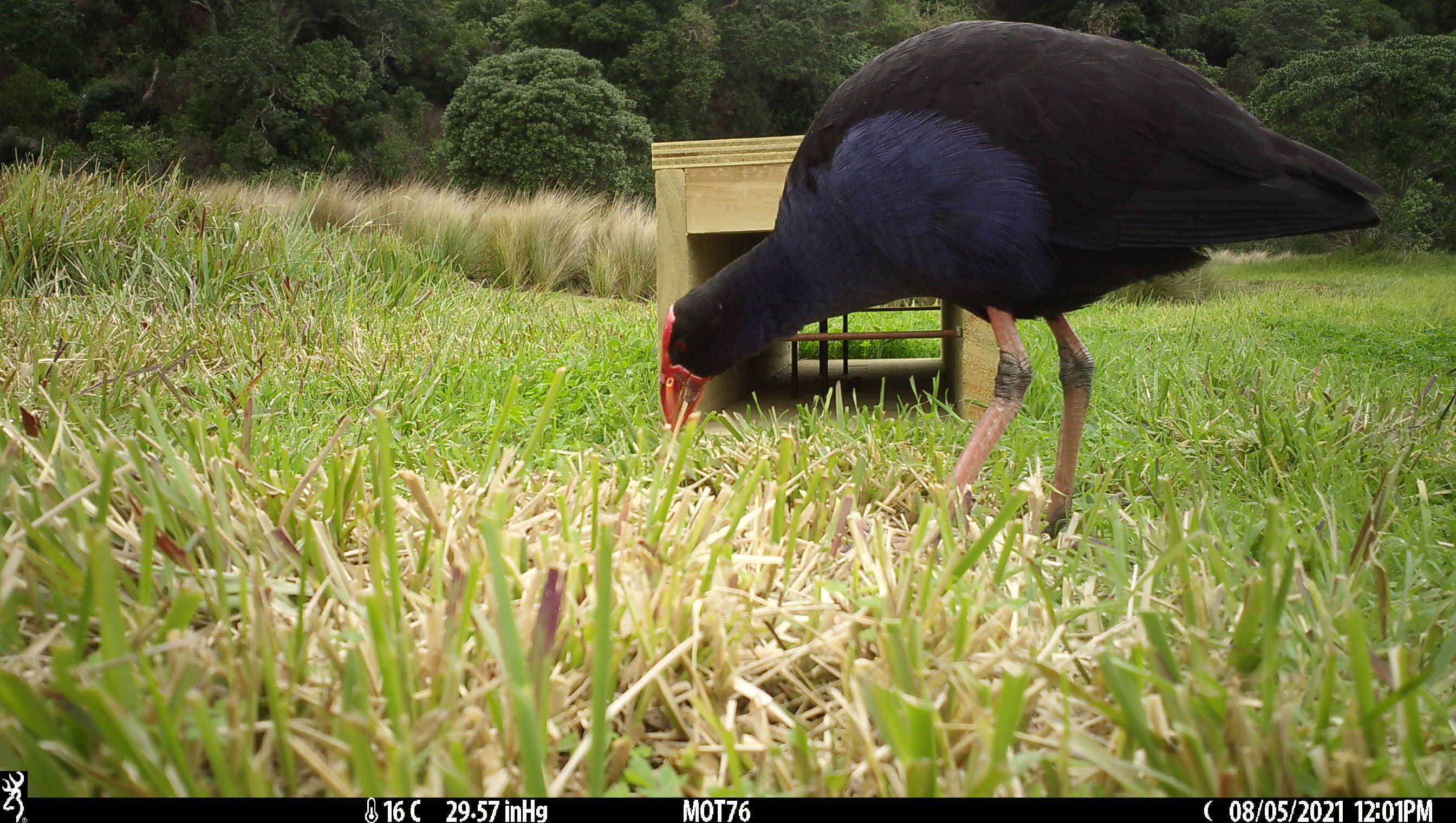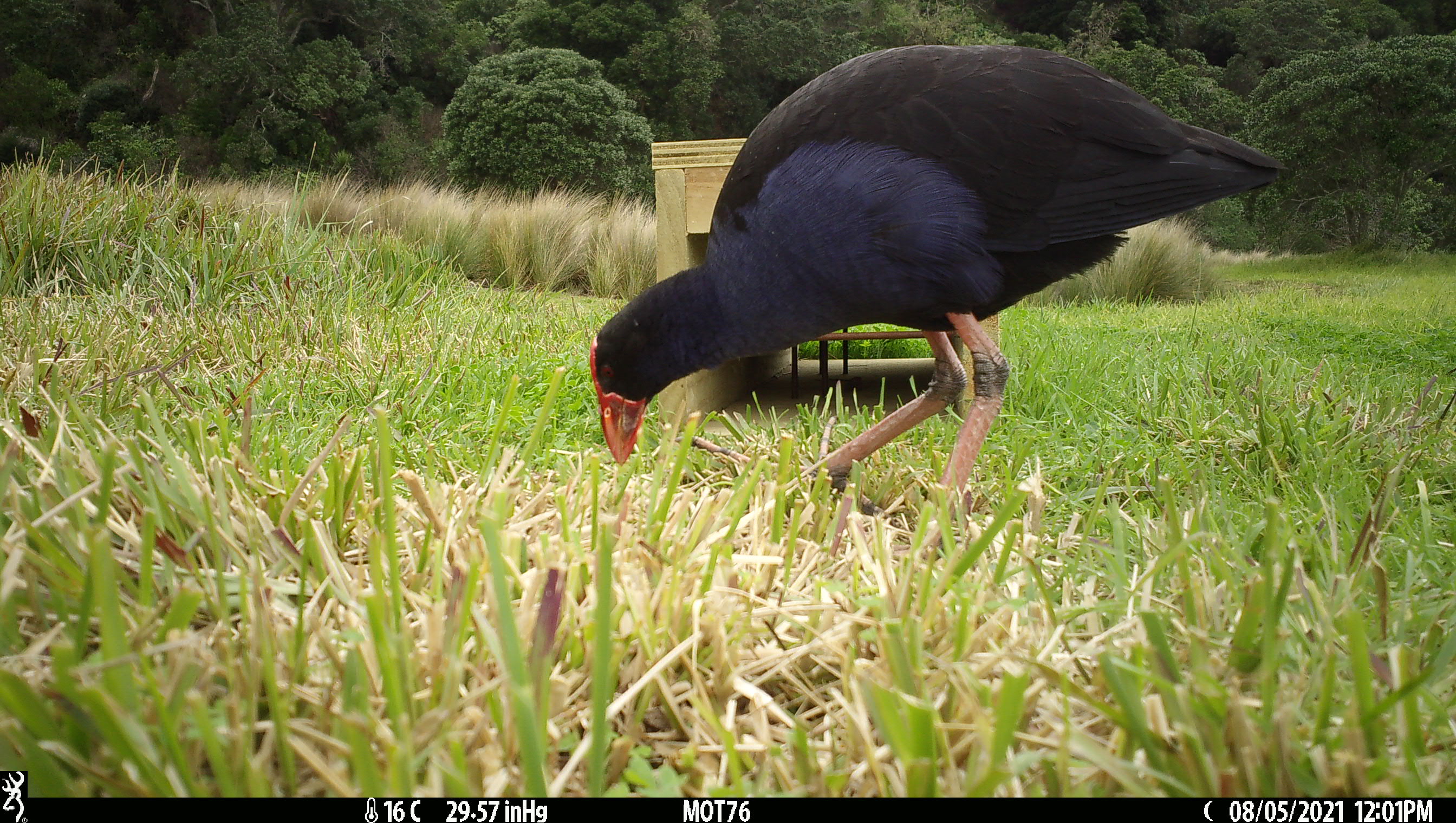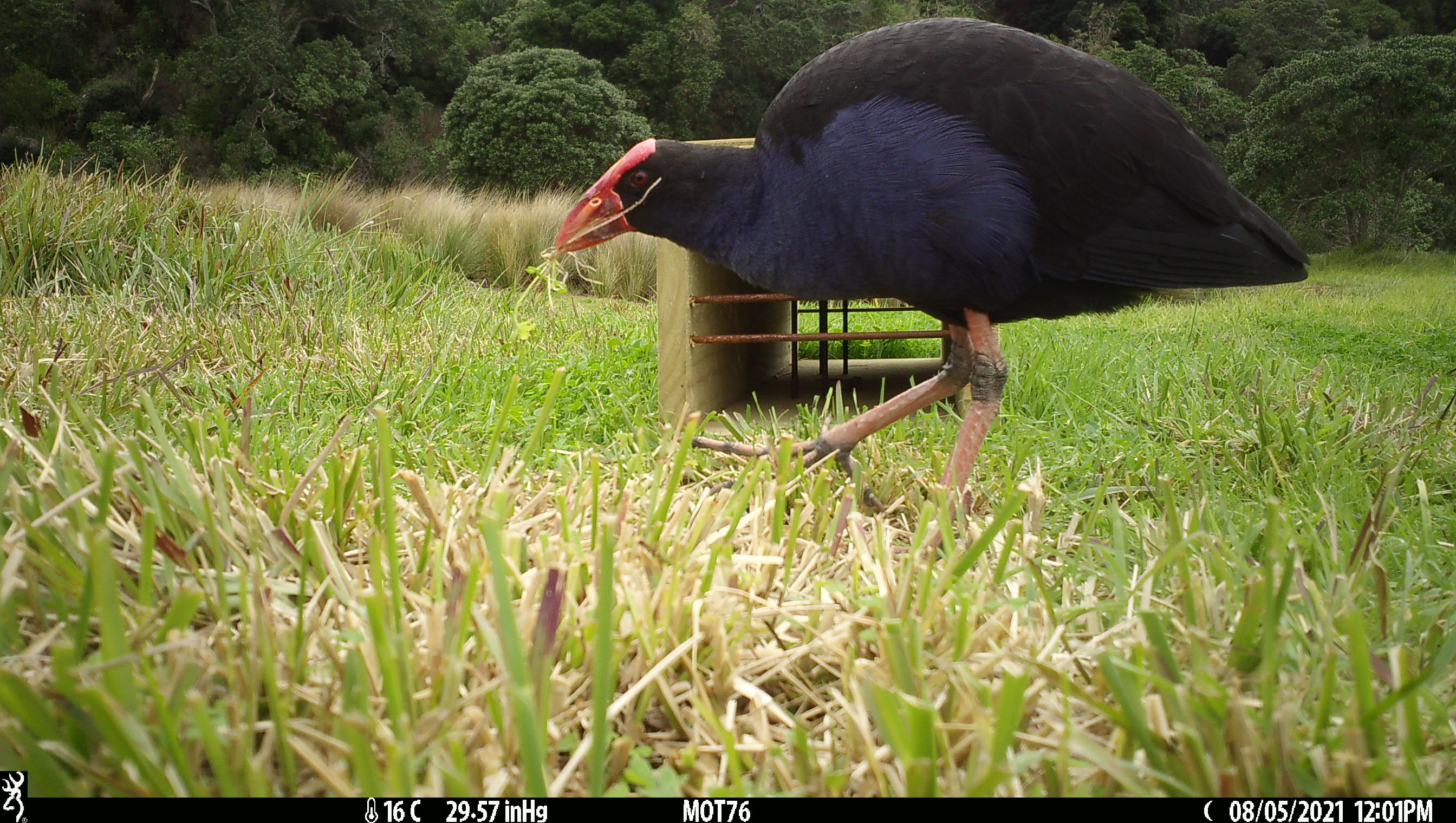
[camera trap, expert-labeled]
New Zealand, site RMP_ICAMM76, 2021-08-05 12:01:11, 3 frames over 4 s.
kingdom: Animalia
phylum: Chordata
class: Aves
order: Gruiformes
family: Rallidae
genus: Porphyrio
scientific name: Porphyrio melanotus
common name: australasian swamphen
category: pukeko